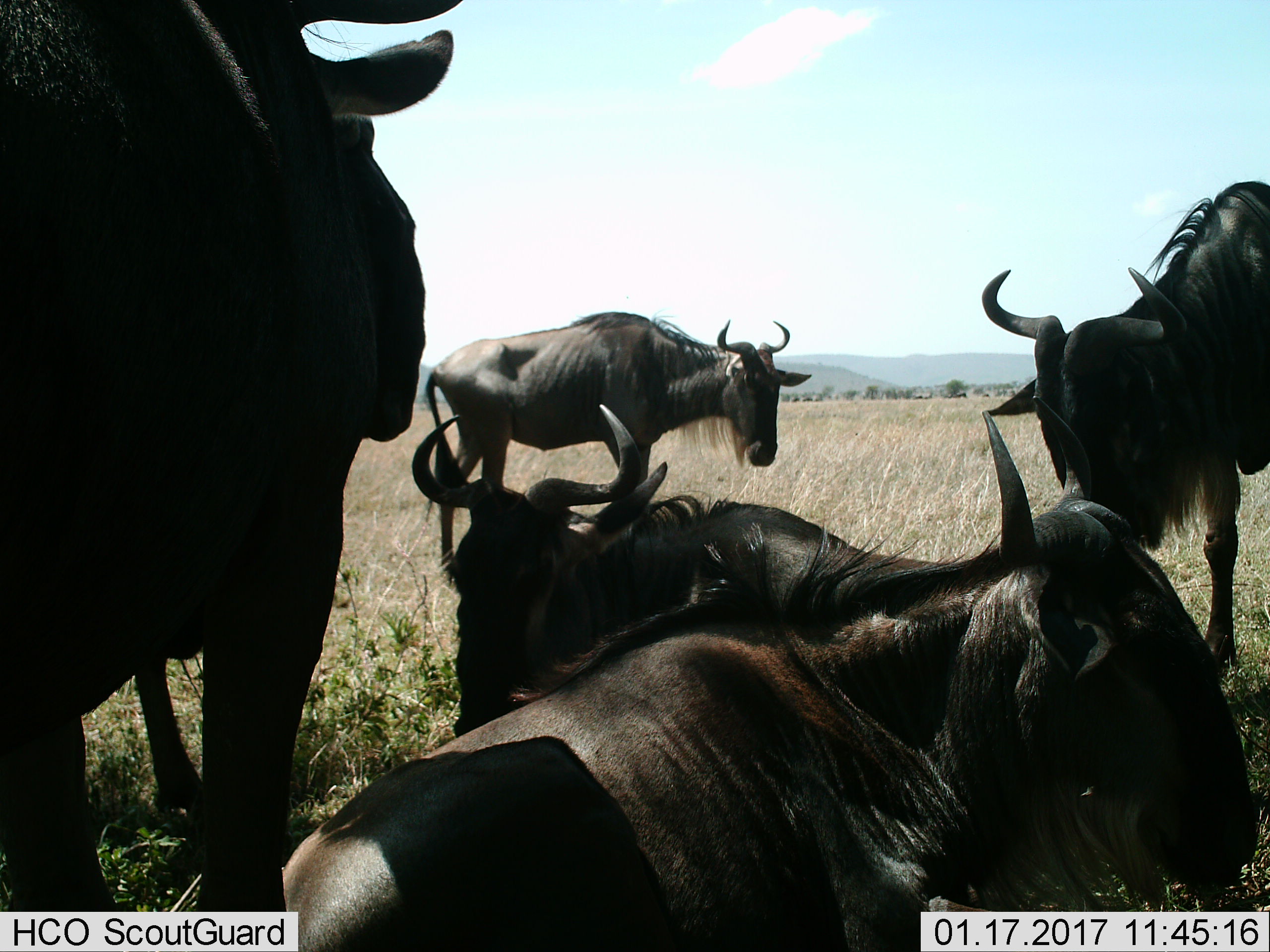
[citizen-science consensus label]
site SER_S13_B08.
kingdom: Animalia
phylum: Chordata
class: Mammalia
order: Artiodactyla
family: Bovidae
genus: Connochaetes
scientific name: Connochaetes taurinus taurinus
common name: blue wildebeest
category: wildebeestblue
Wildebeestblue (blue wildebeest) (Connochaetes taurinus taurinus), count 5. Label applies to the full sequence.